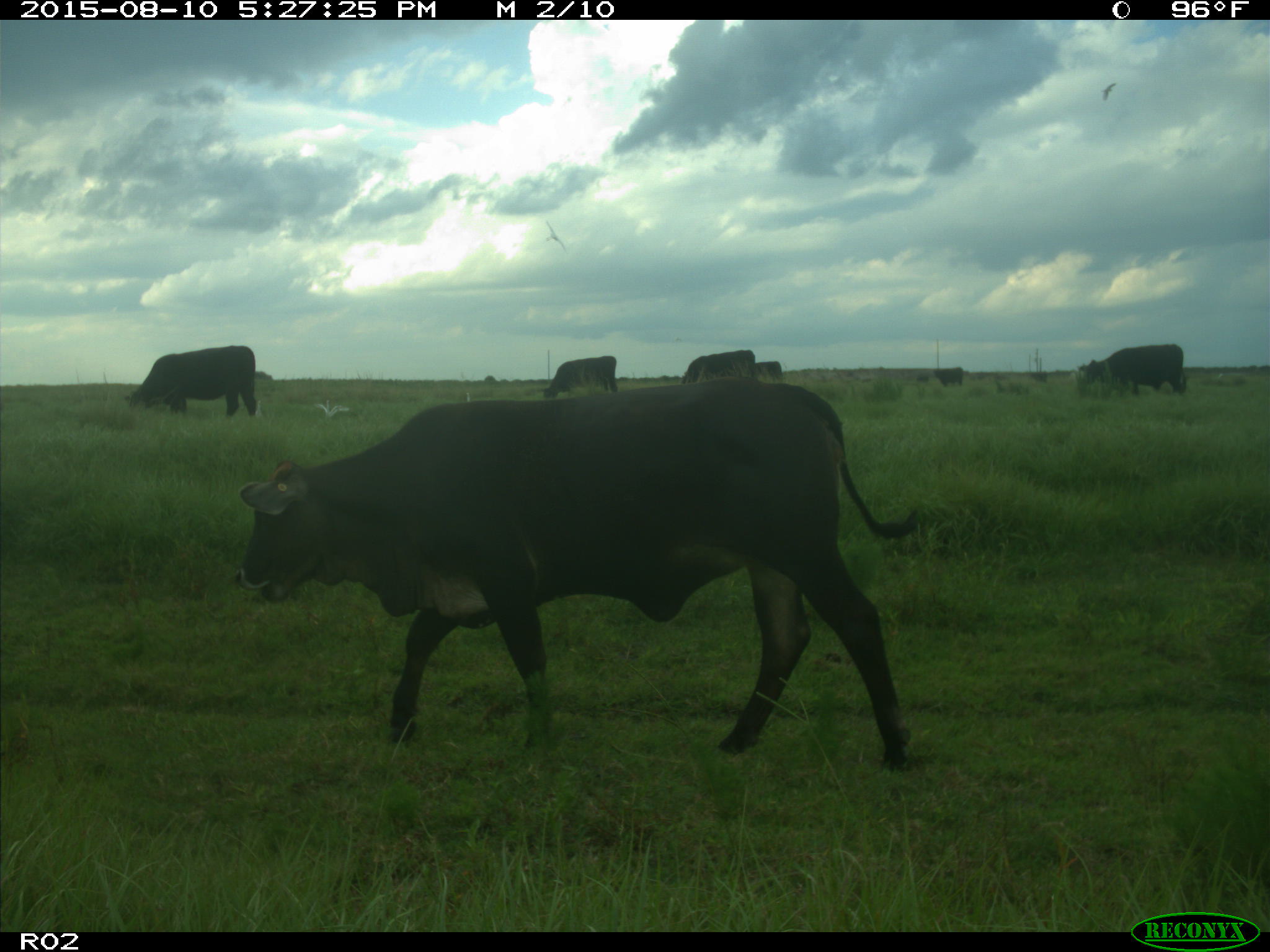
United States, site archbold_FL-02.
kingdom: Animalia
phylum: Chordata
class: Mammalia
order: Artiodactyla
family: Bovidae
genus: Bos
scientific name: Bos taurus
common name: domestic cow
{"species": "Bos taurus (domestic cow)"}